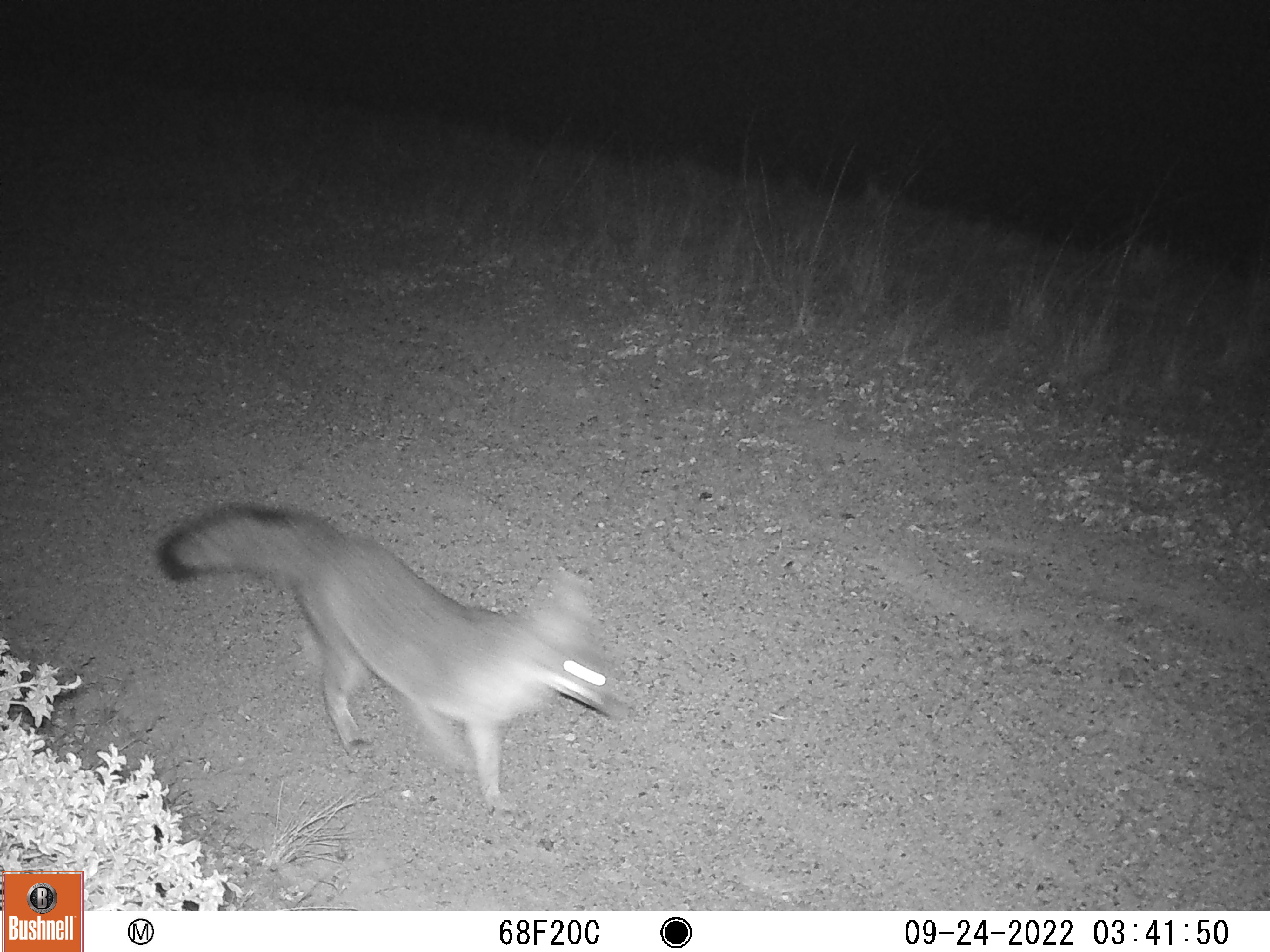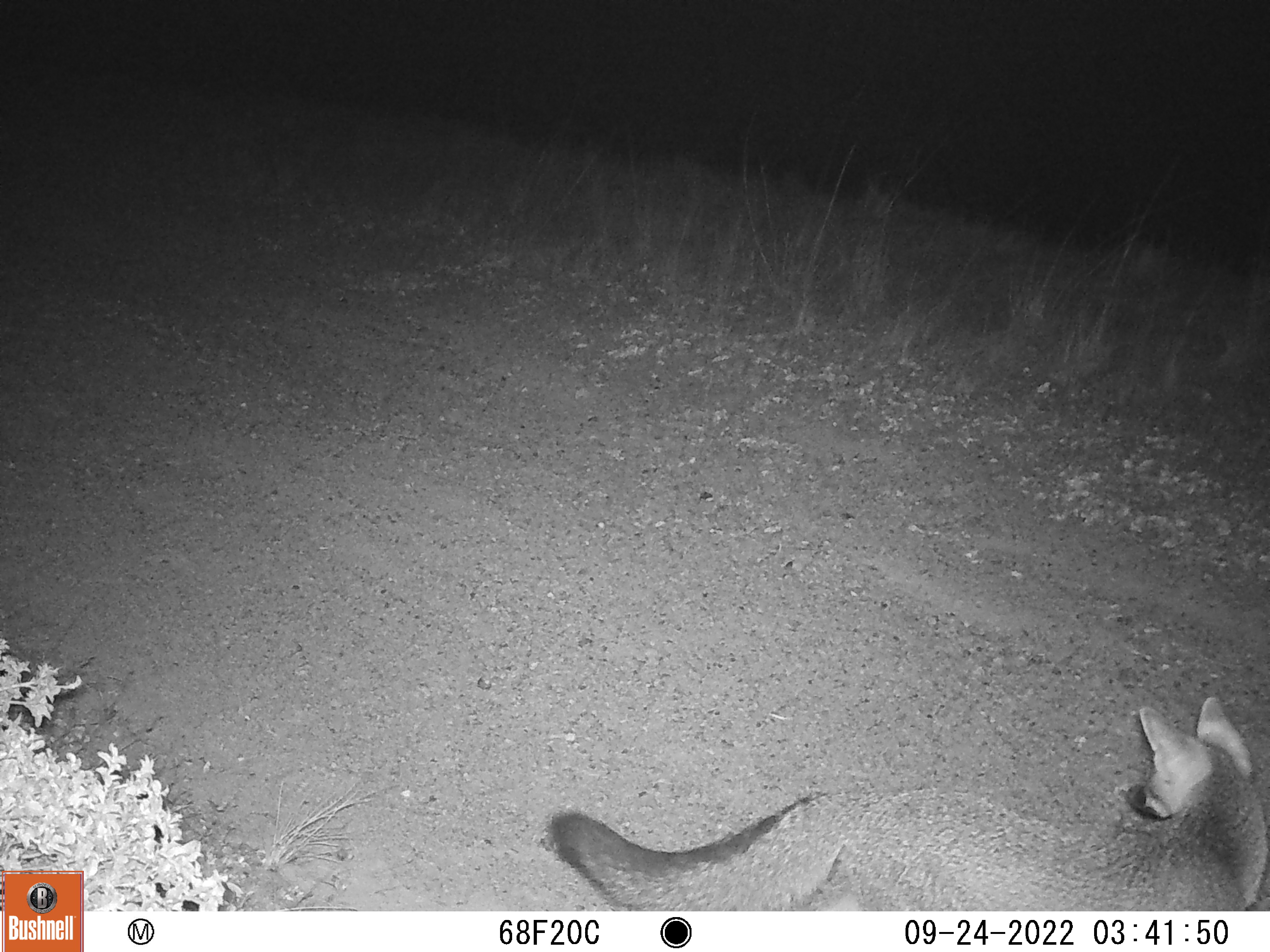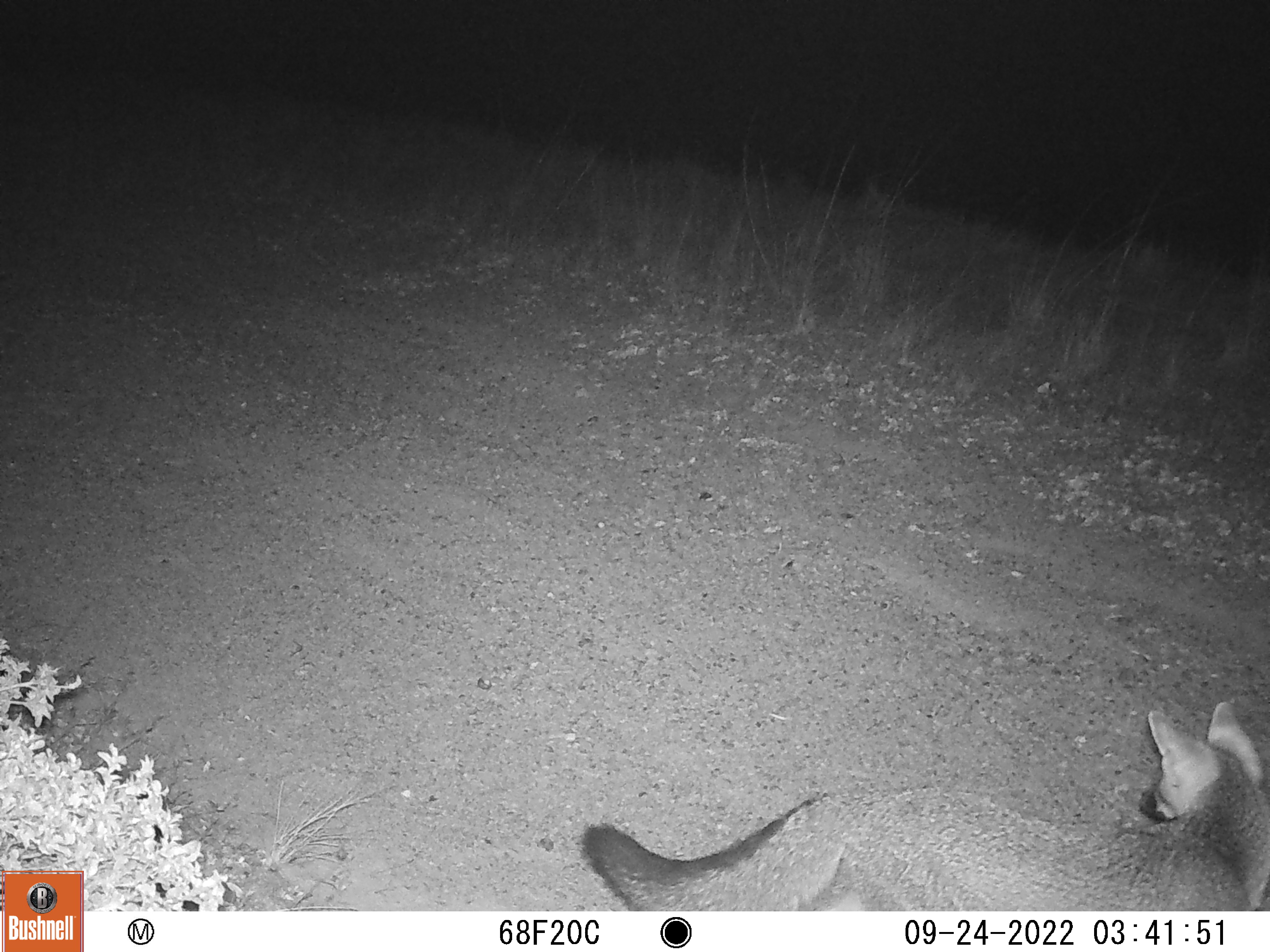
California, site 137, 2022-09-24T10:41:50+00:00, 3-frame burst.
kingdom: Animalia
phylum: Chordata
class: Mammalia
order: Carnivora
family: Canidae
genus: Urocyon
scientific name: Urocyon cinereoargenteus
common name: gray fox